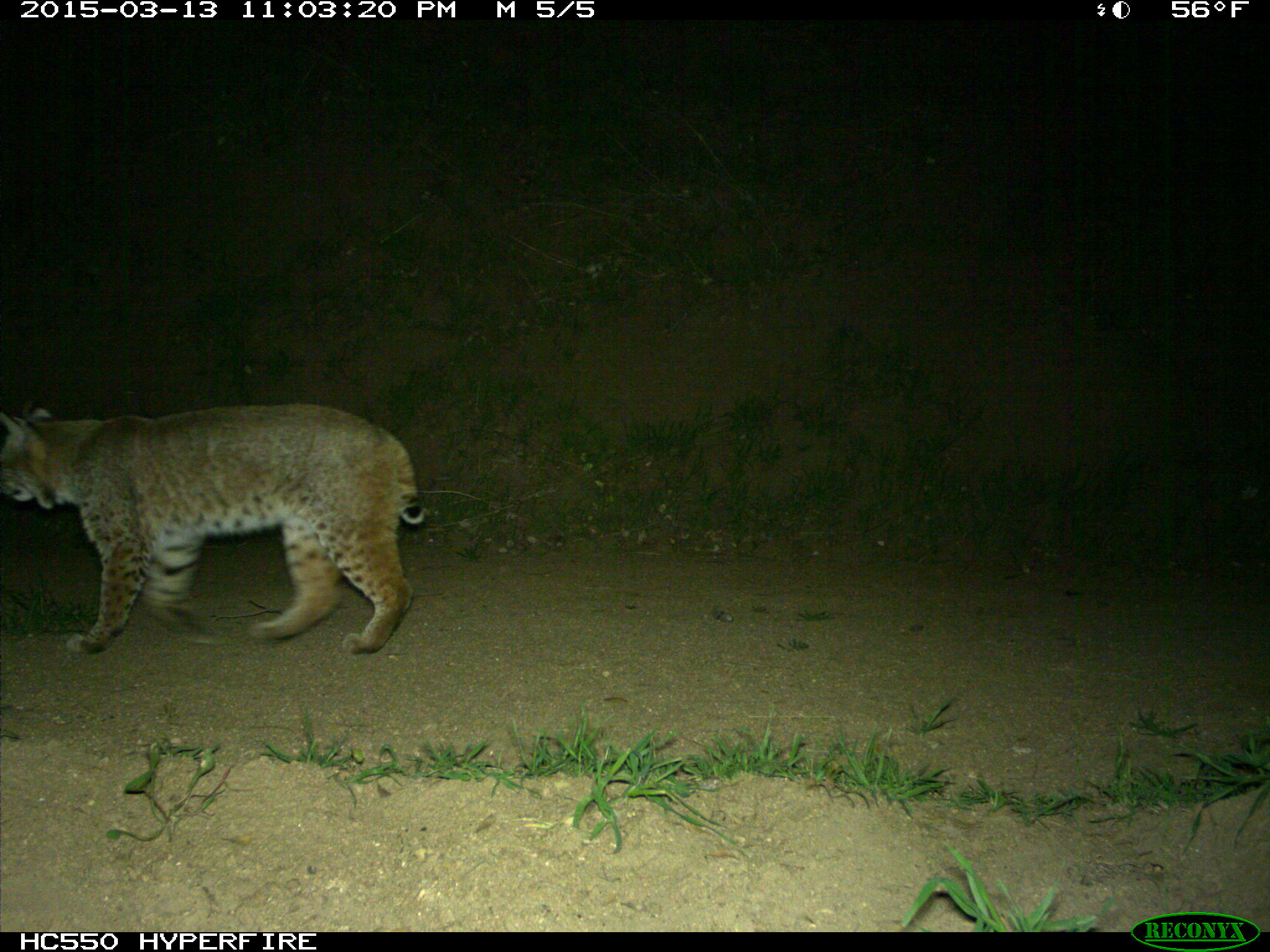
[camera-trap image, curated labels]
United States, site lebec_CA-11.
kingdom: Animalia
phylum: Chordata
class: Mammalia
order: Carnivora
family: Felidae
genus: Lynx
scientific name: Lynx rufus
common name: bobcat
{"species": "Lynx rufus (bobcat)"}